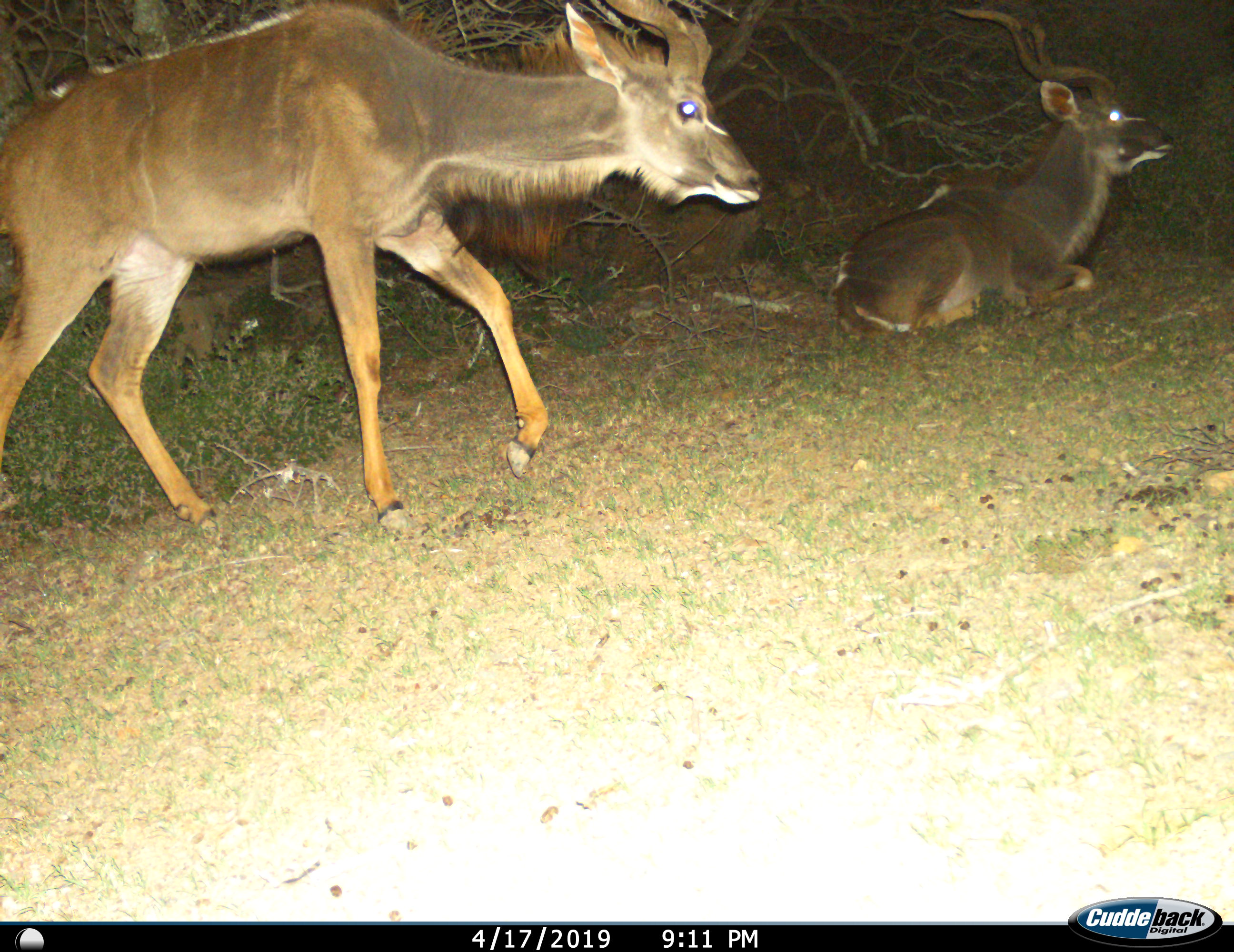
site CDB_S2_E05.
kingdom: Animalia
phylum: Chordata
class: Mammalia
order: Artiodactyla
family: Bovidae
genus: Tragelaphus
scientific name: Tragelaphus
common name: kudu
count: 2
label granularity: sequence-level